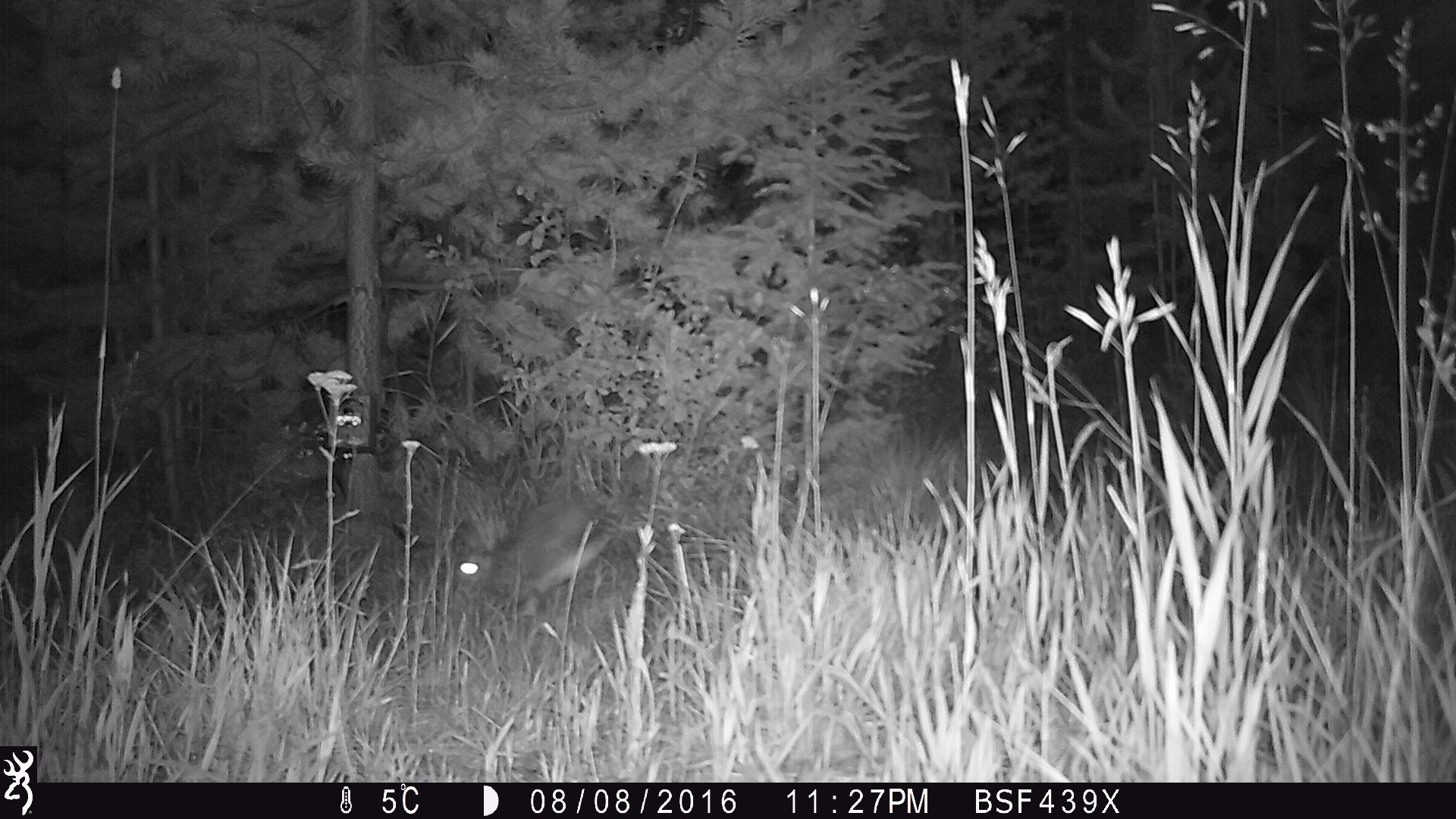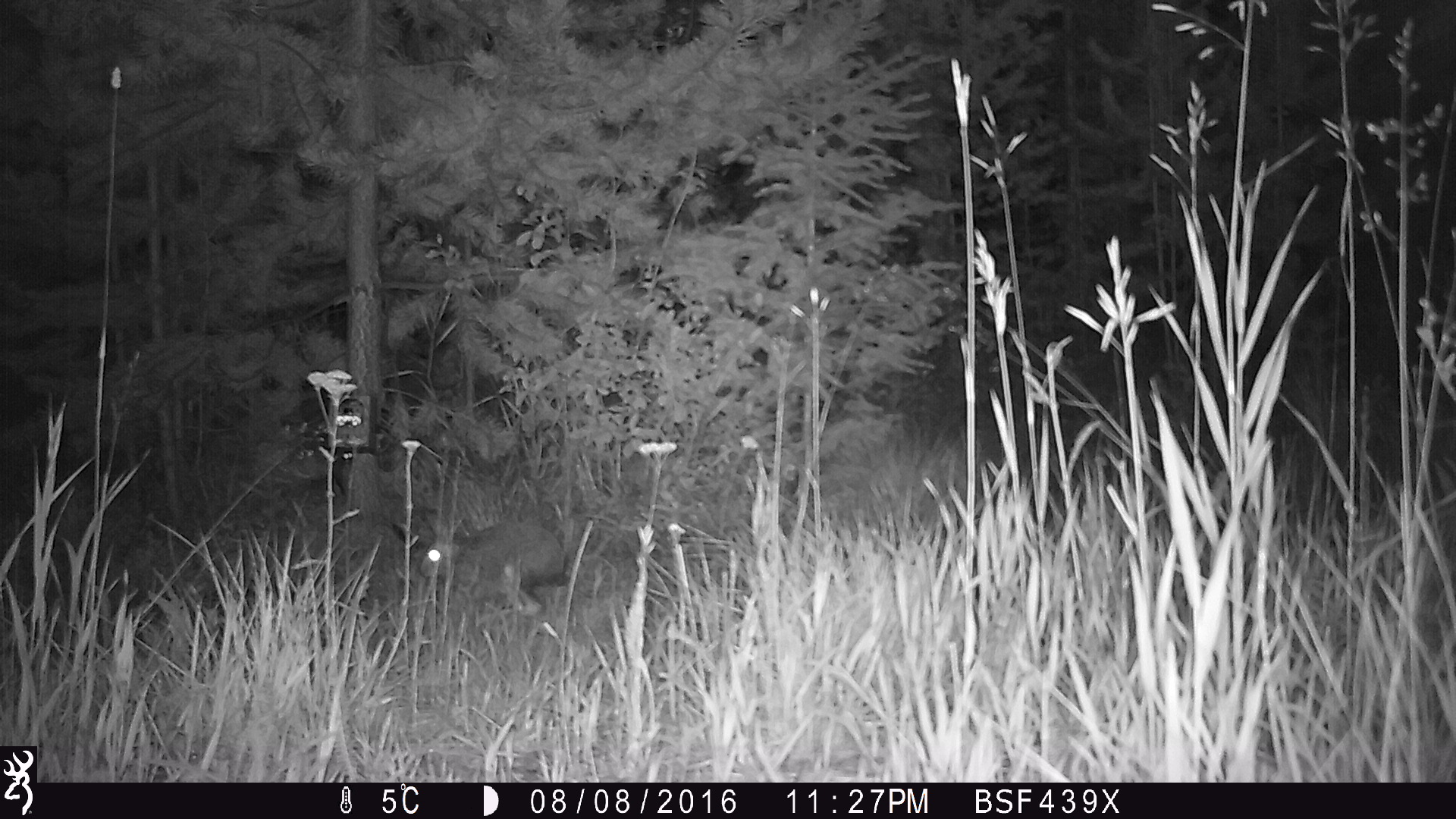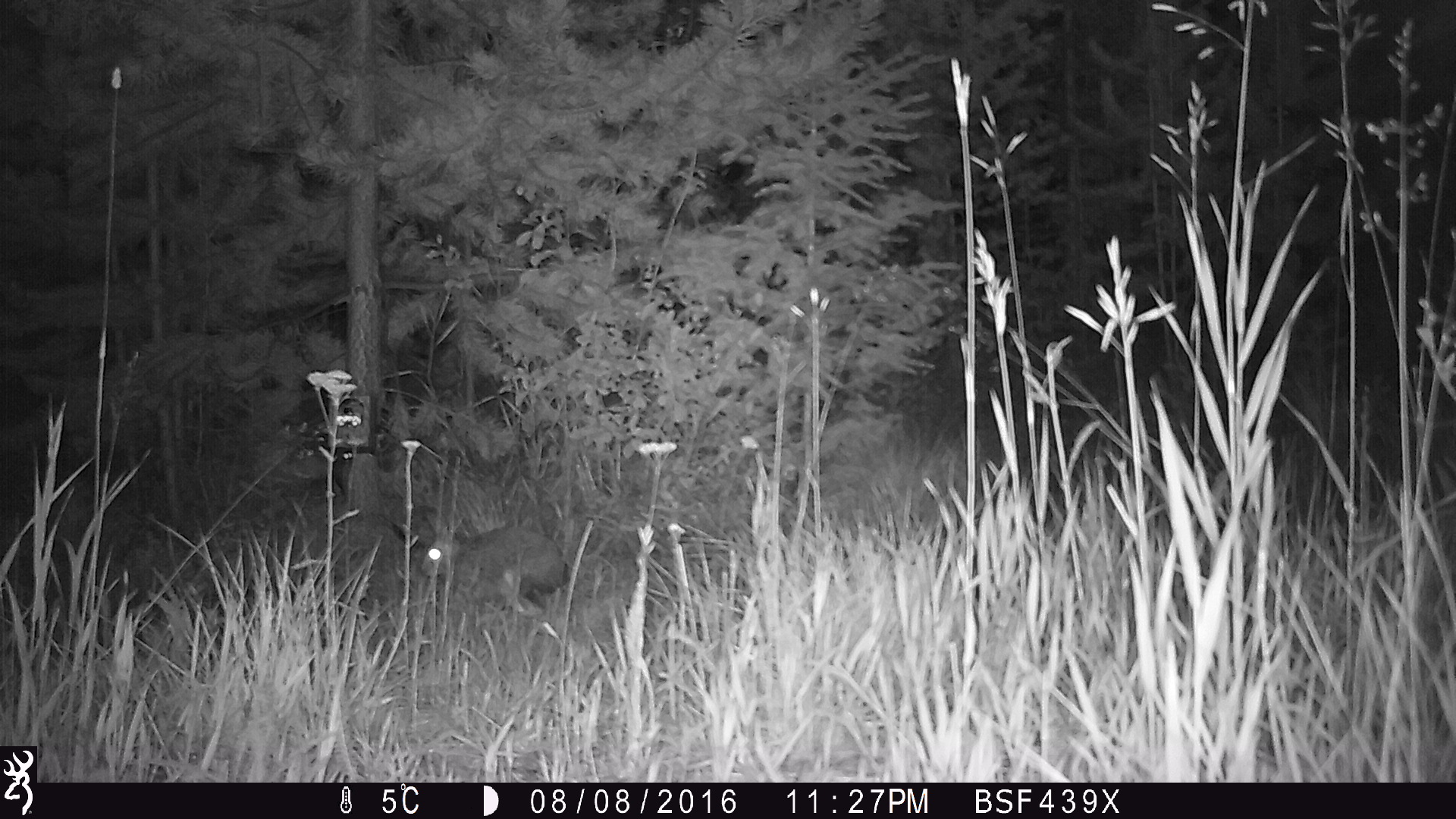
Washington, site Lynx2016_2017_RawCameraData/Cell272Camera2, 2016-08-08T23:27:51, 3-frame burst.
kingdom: Animalia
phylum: Chordata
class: Mammalia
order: Lagomorpha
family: Leporidae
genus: Lepus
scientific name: Lepus americanus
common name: snowshoe hare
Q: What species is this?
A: Lepus americanus (snowshoe hare).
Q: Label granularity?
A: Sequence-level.